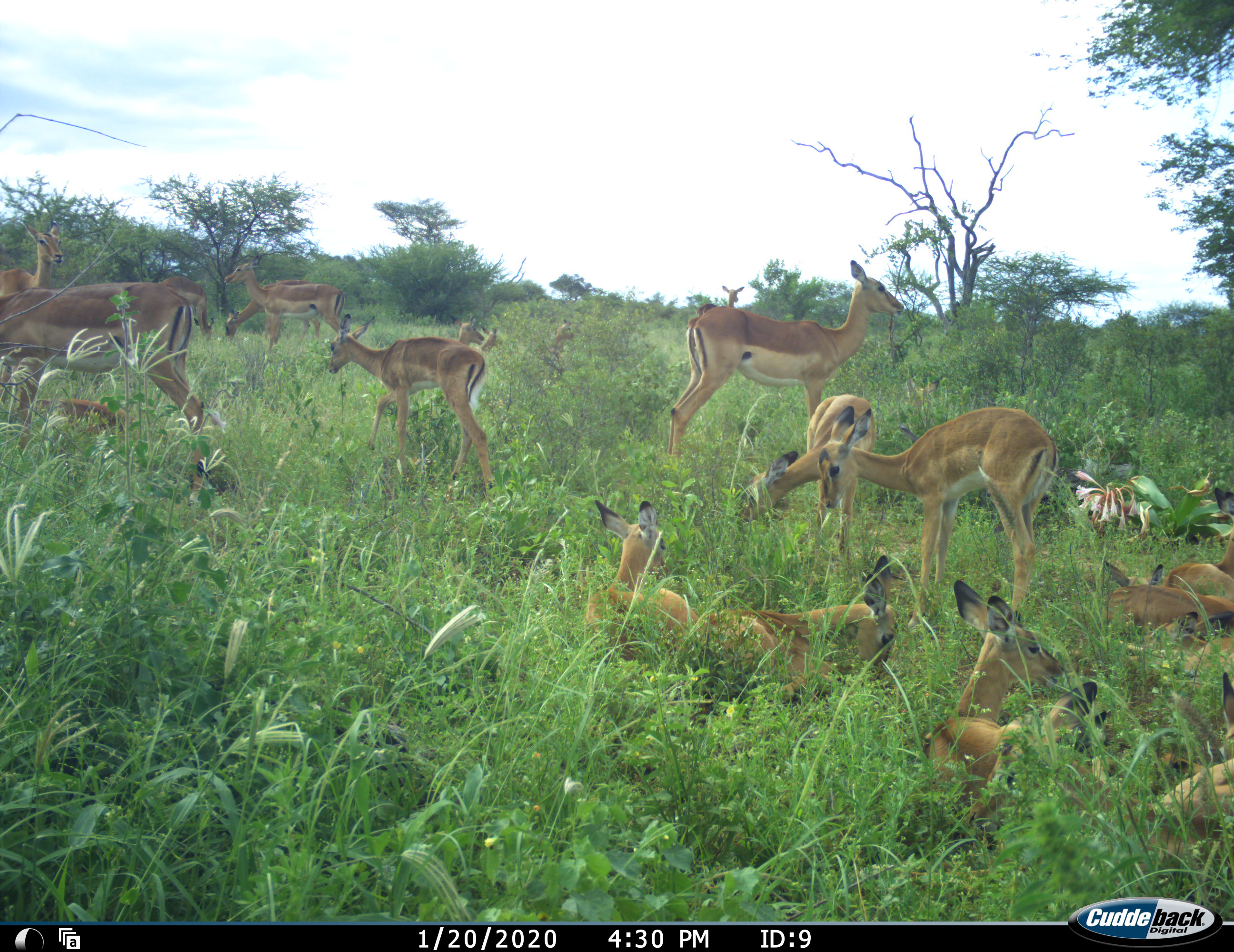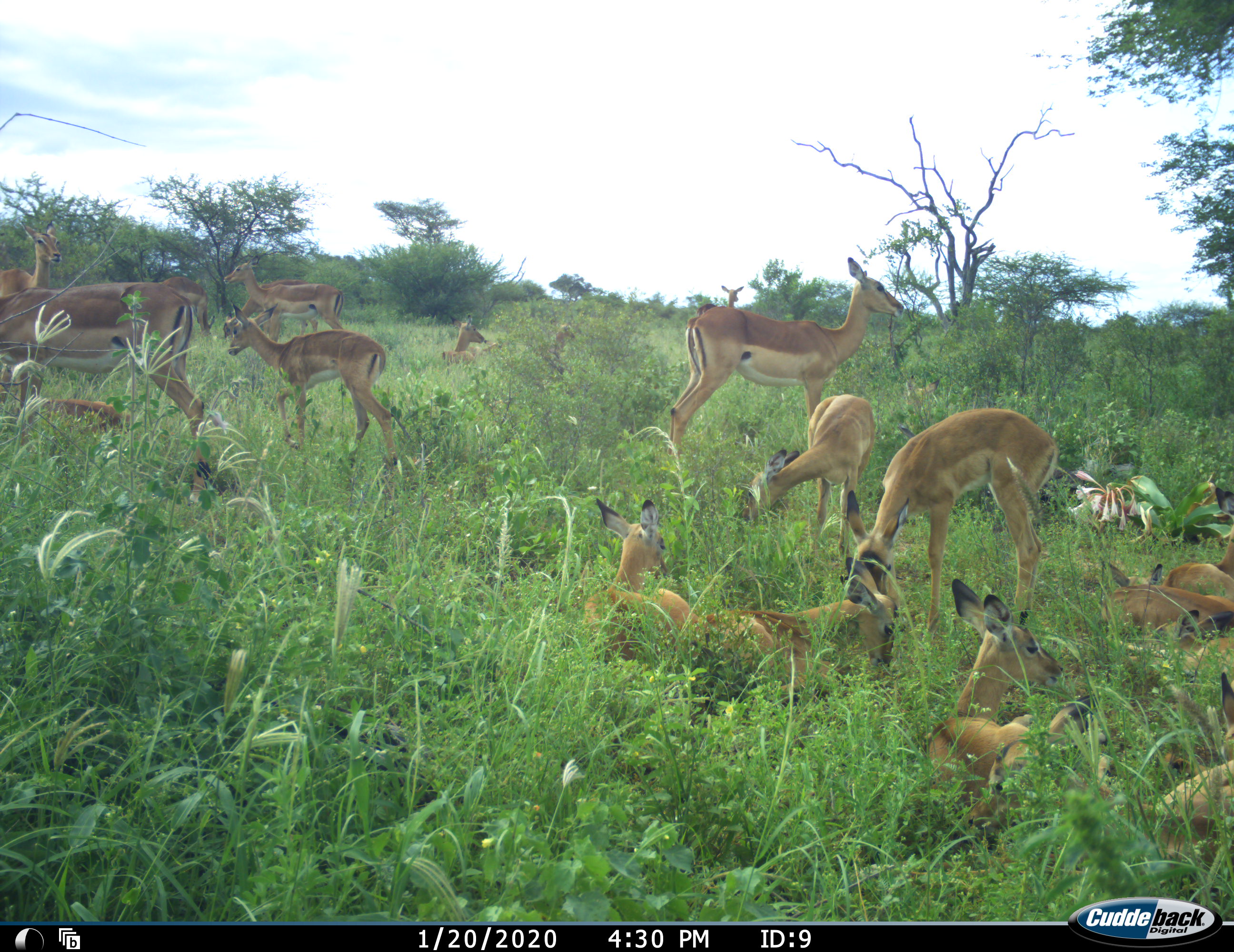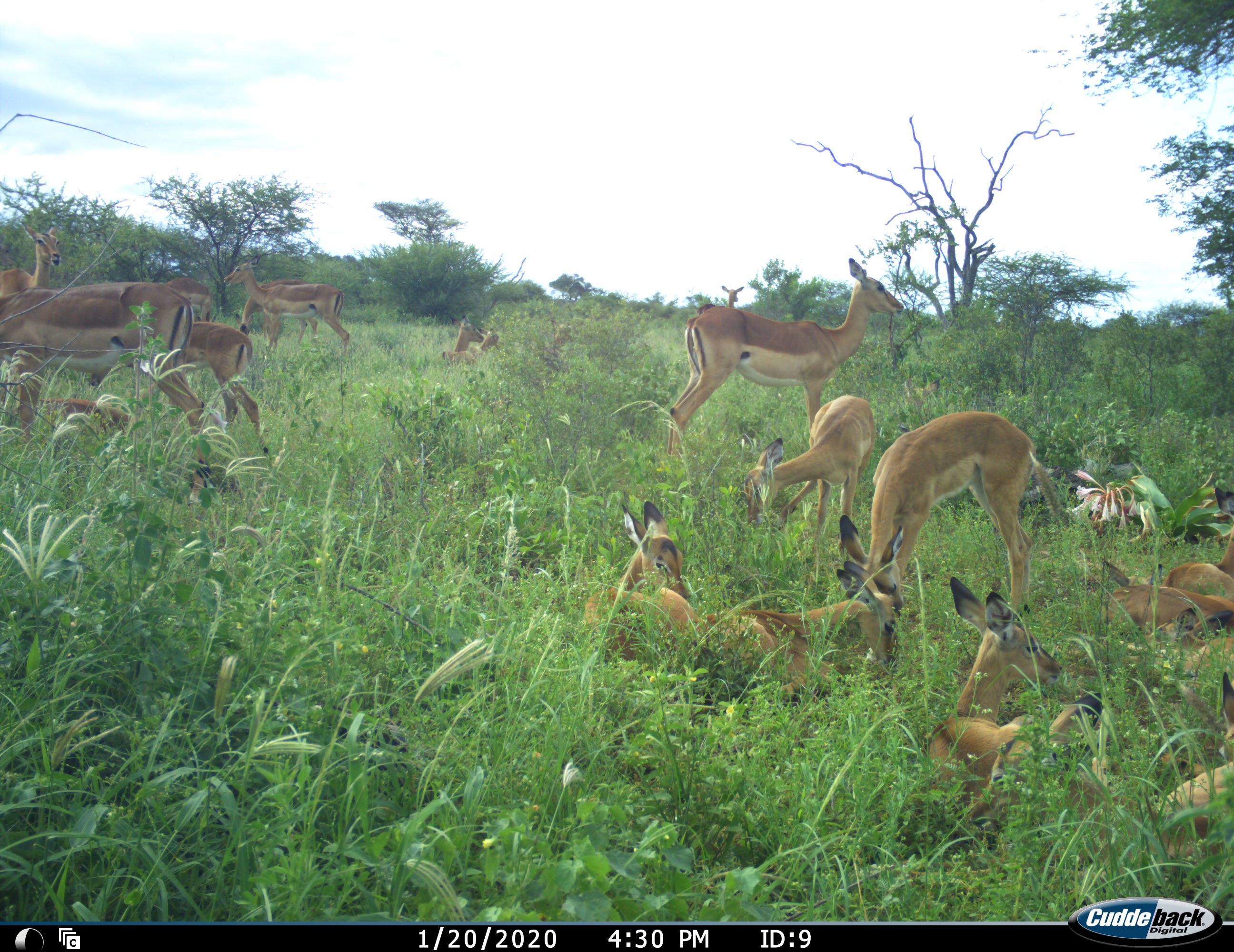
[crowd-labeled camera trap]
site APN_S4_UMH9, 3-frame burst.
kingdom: Animalia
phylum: Chordata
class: Mammalia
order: Artiodactyla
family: Bovidae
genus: Aepyceros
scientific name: Aepyceros melampus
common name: impala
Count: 11-50.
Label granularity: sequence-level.